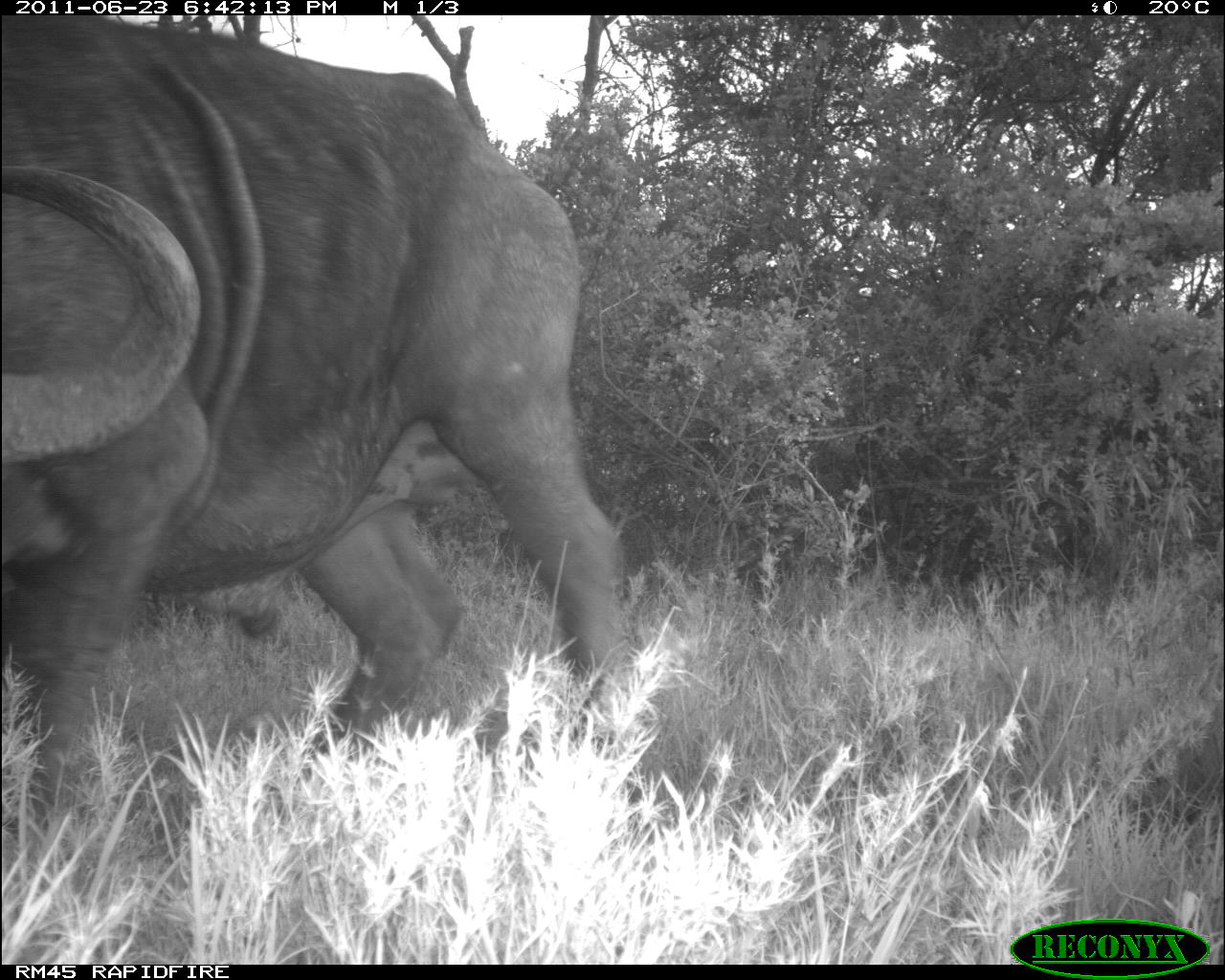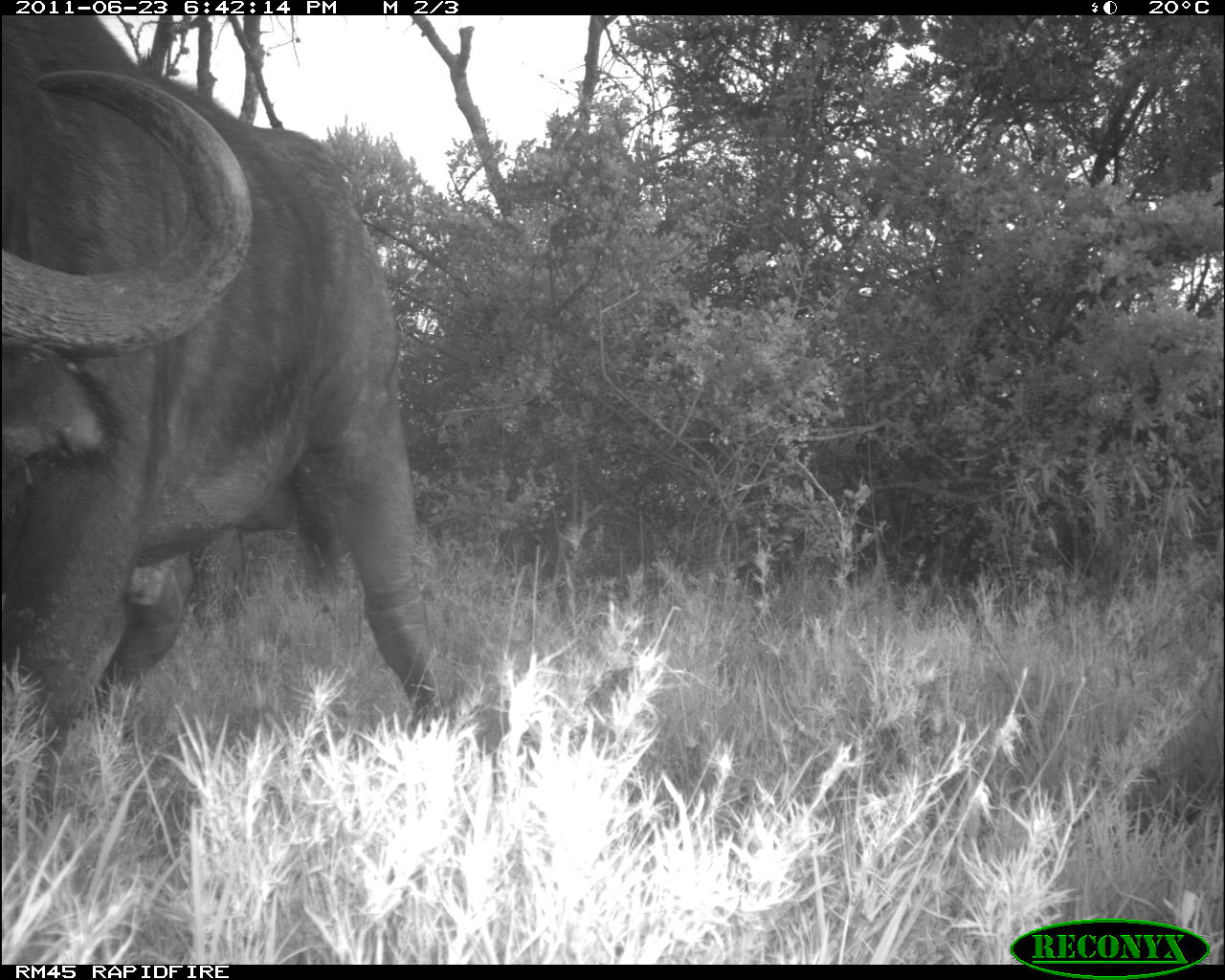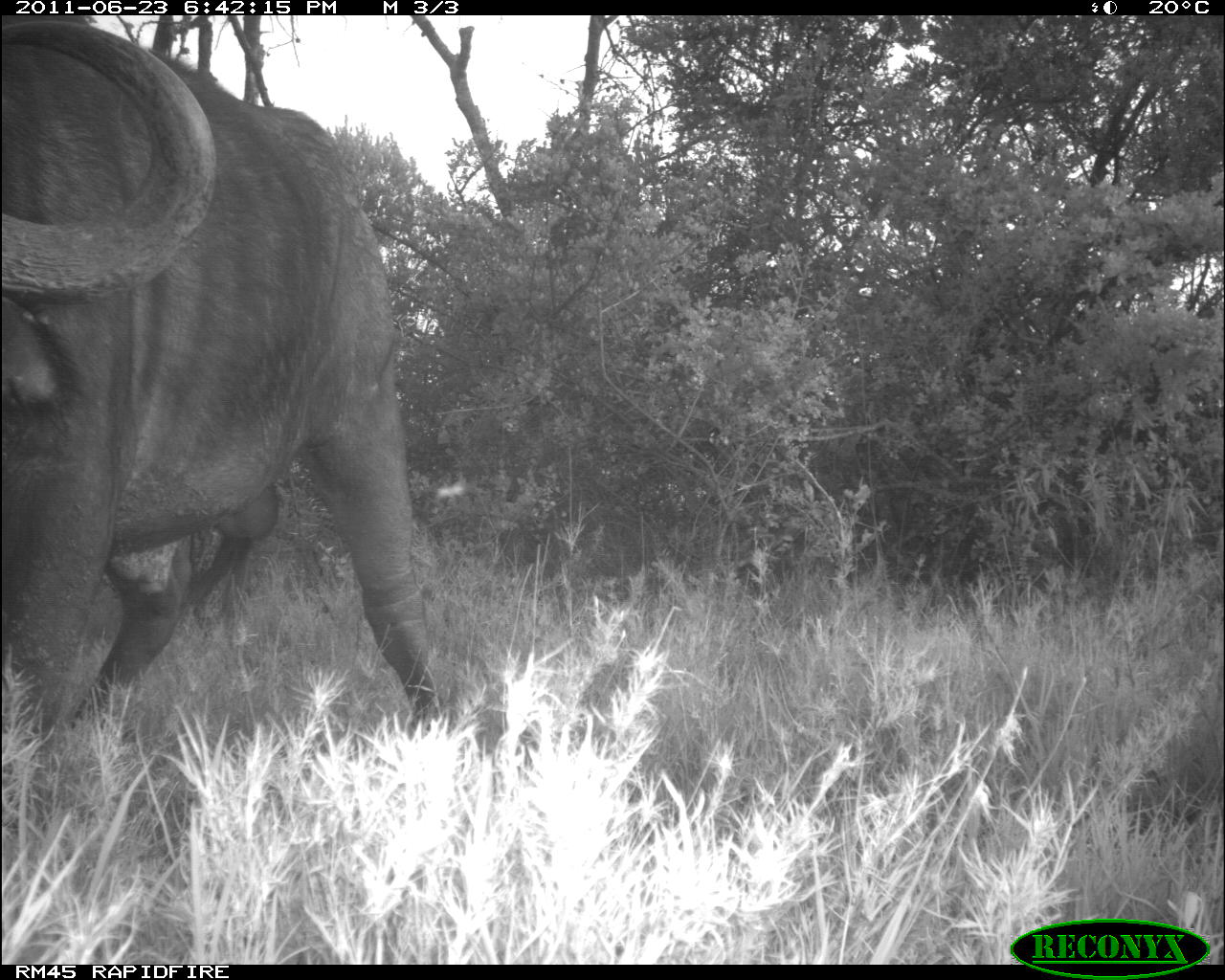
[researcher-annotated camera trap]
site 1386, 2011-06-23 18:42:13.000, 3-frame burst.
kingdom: Animalia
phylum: Chordata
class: Mammalia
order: Artiodactyla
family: Bovidae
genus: Syncerus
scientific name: Syncerus caffer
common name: african buffalo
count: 1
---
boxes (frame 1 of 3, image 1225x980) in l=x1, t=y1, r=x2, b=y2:
syncerus caffer: l=0, t=12, r=618, b=833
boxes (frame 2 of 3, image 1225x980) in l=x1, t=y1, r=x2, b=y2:
syncerus caffer: l=0, t=11, r=446, b=833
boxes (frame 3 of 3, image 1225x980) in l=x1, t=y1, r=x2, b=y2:
syncerus caffer: l=0, t=14, r=434, b=830